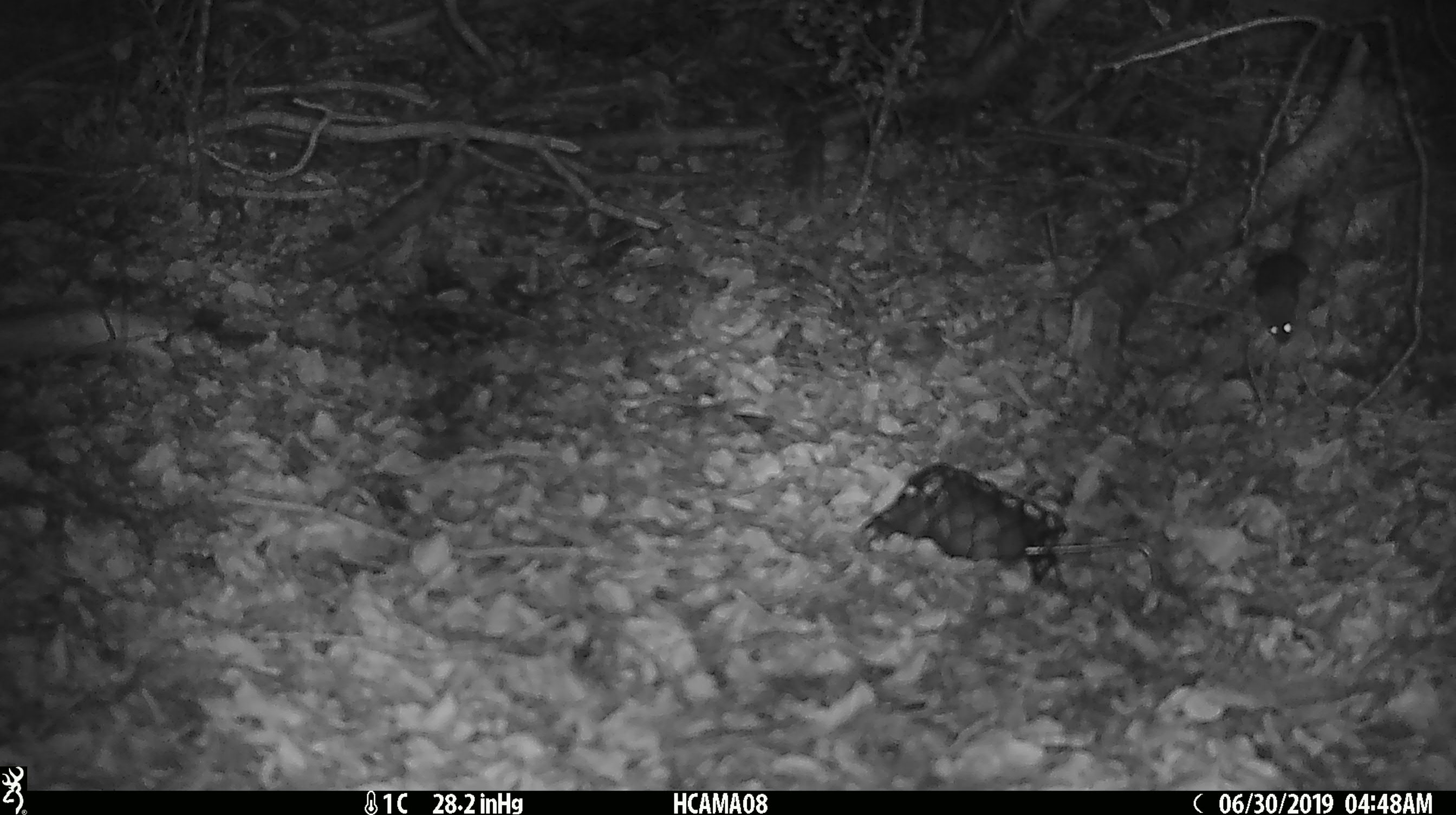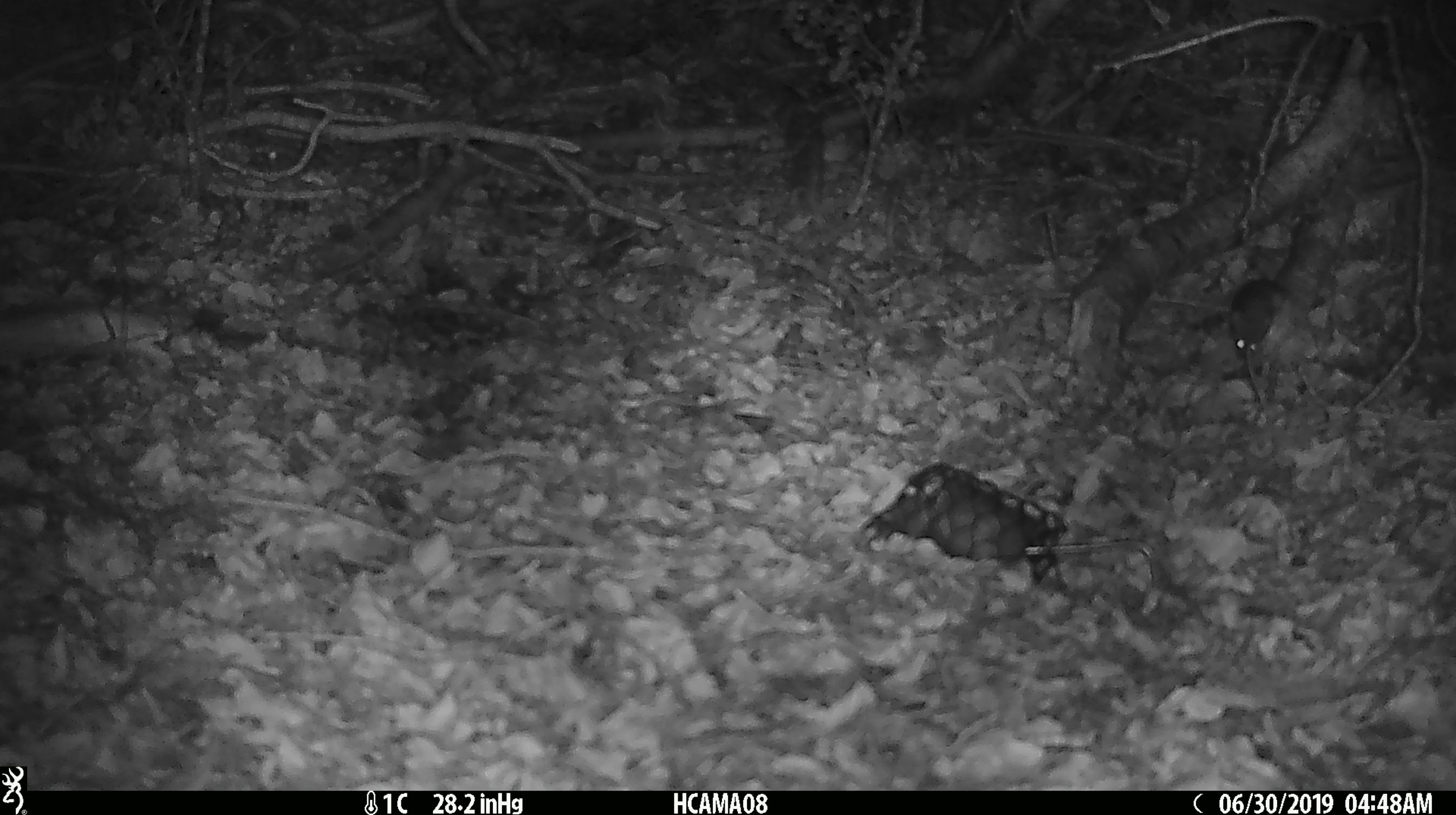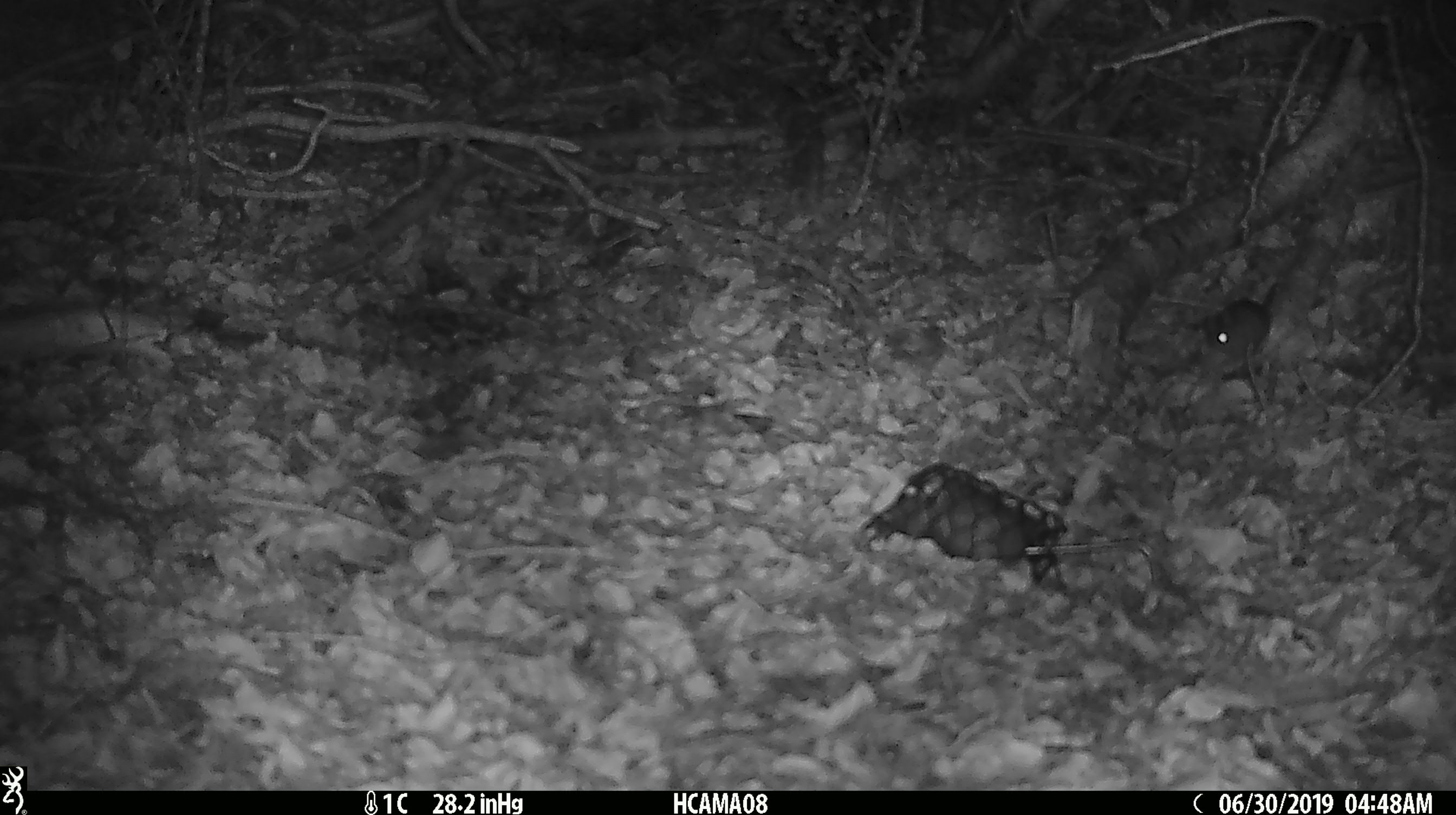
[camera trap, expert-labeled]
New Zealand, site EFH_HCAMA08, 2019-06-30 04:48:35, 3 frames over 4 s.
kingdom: Animalia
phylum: Chordata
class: Mammalia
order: Rodentia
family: Muridae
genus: Mus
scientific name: Mus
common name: mouse